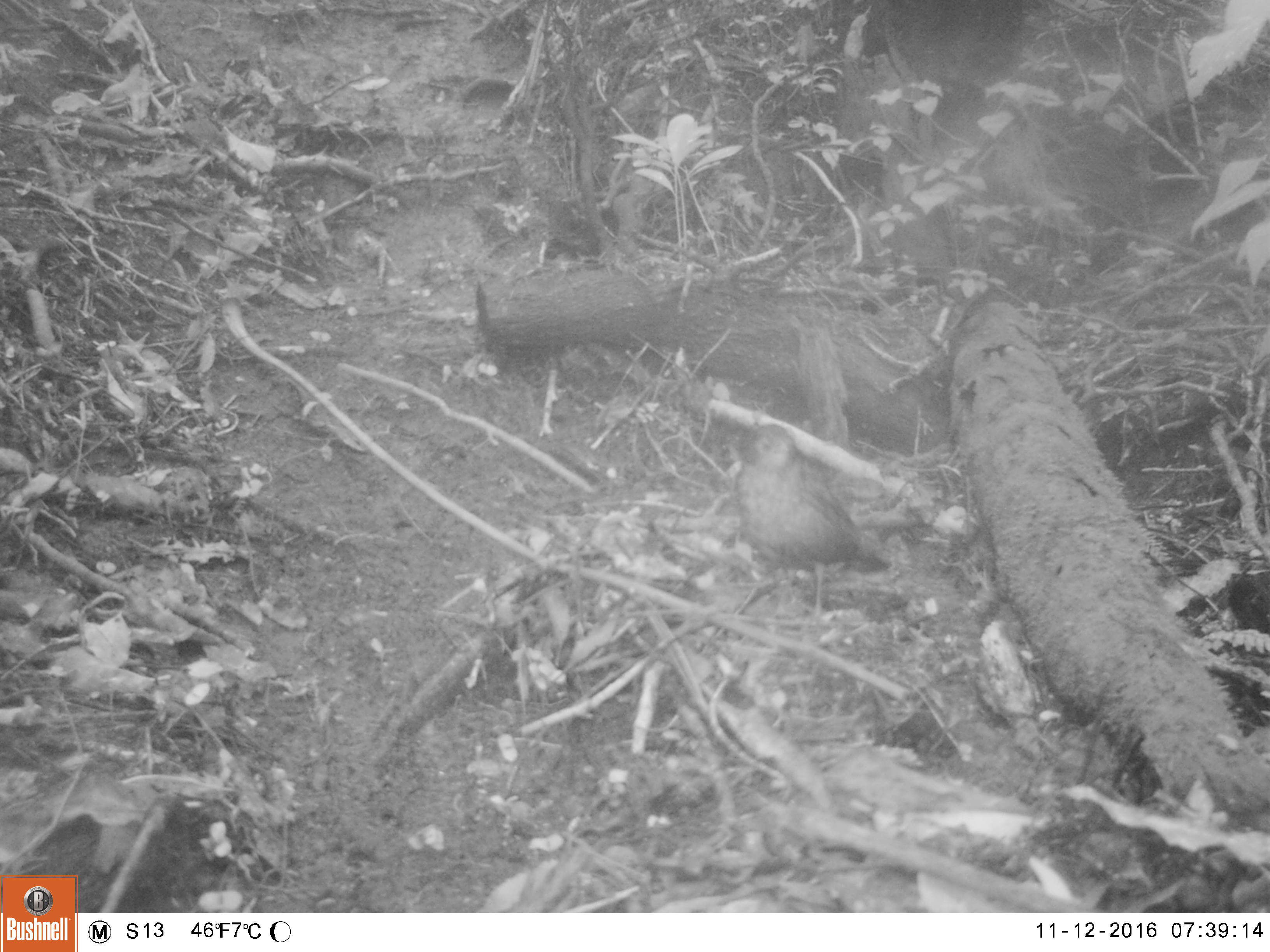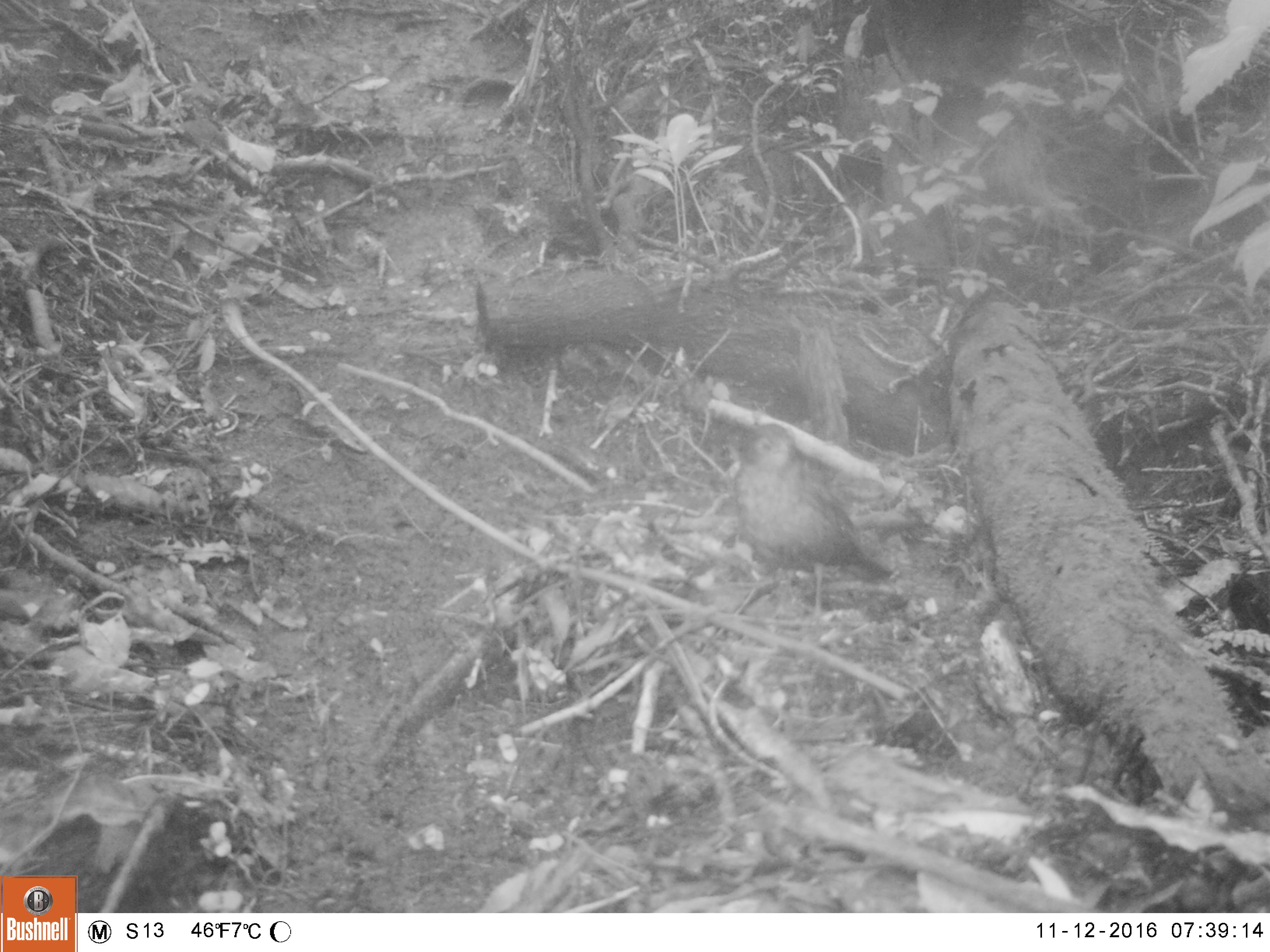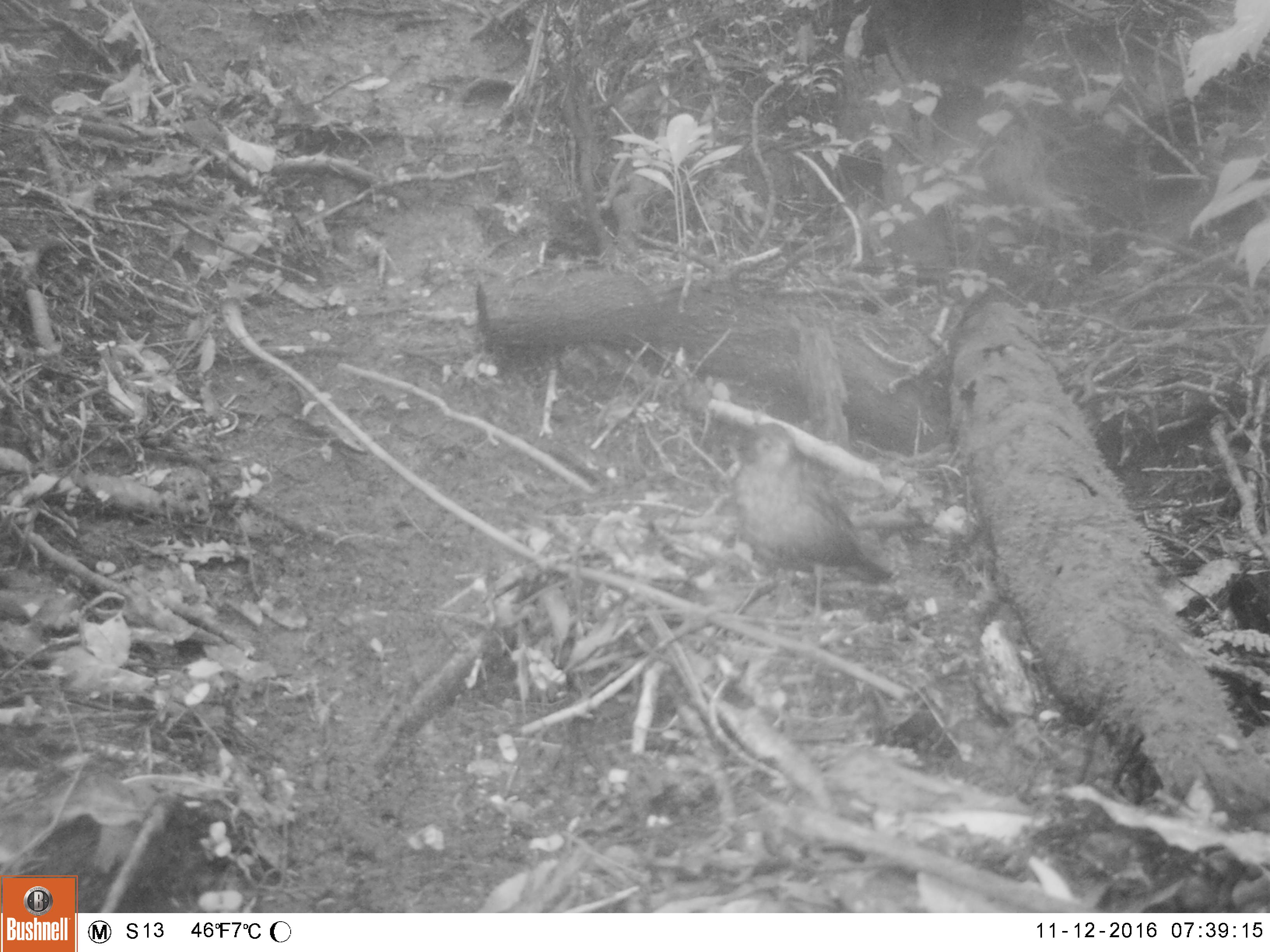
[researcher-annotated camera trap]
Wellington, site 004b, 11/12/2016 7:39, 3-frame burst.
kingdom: Animalia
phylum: Chordata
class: Aves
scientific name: Aves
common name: bird